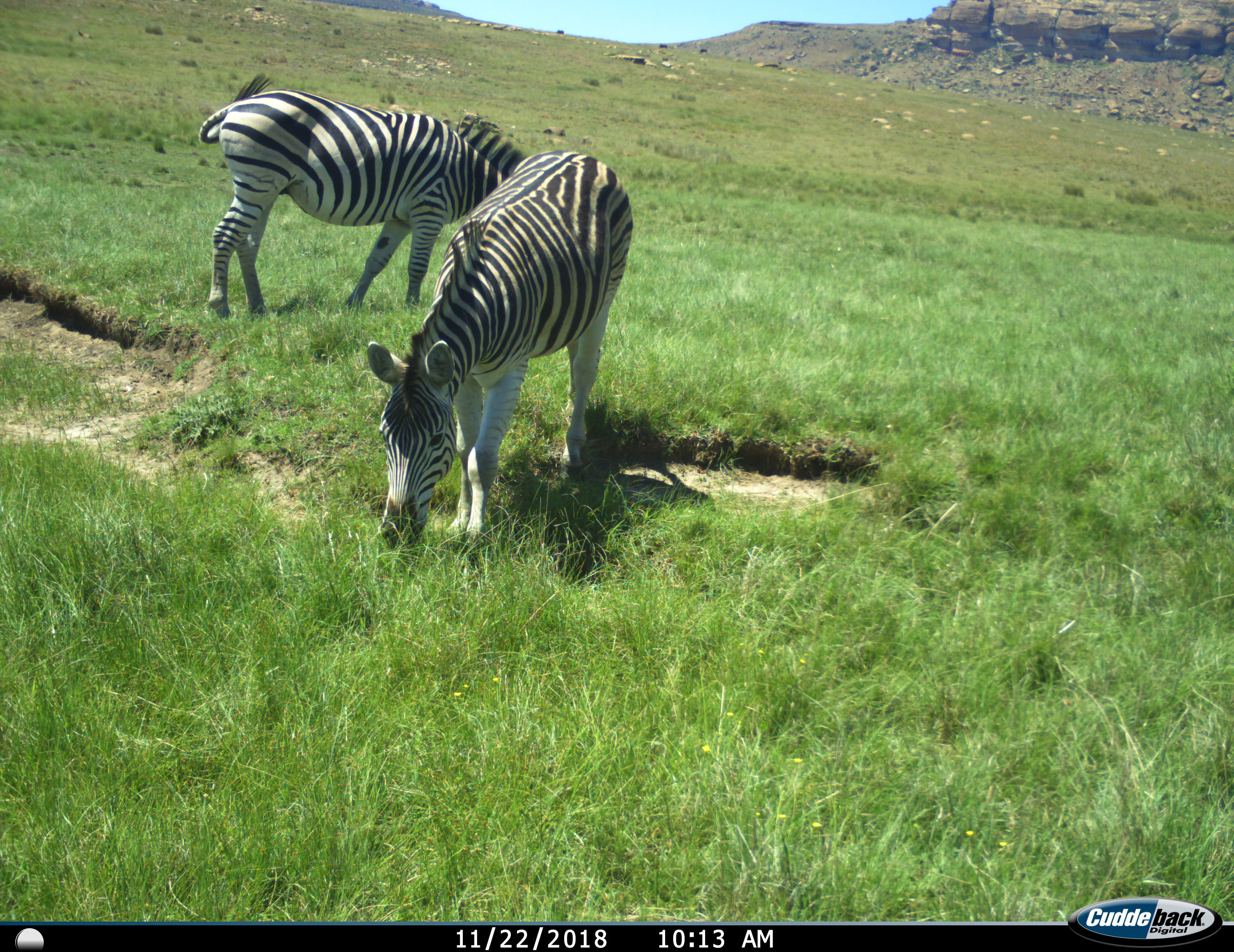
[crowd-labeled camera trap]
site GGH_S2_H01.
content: unidentified animal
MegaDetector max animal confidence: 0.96